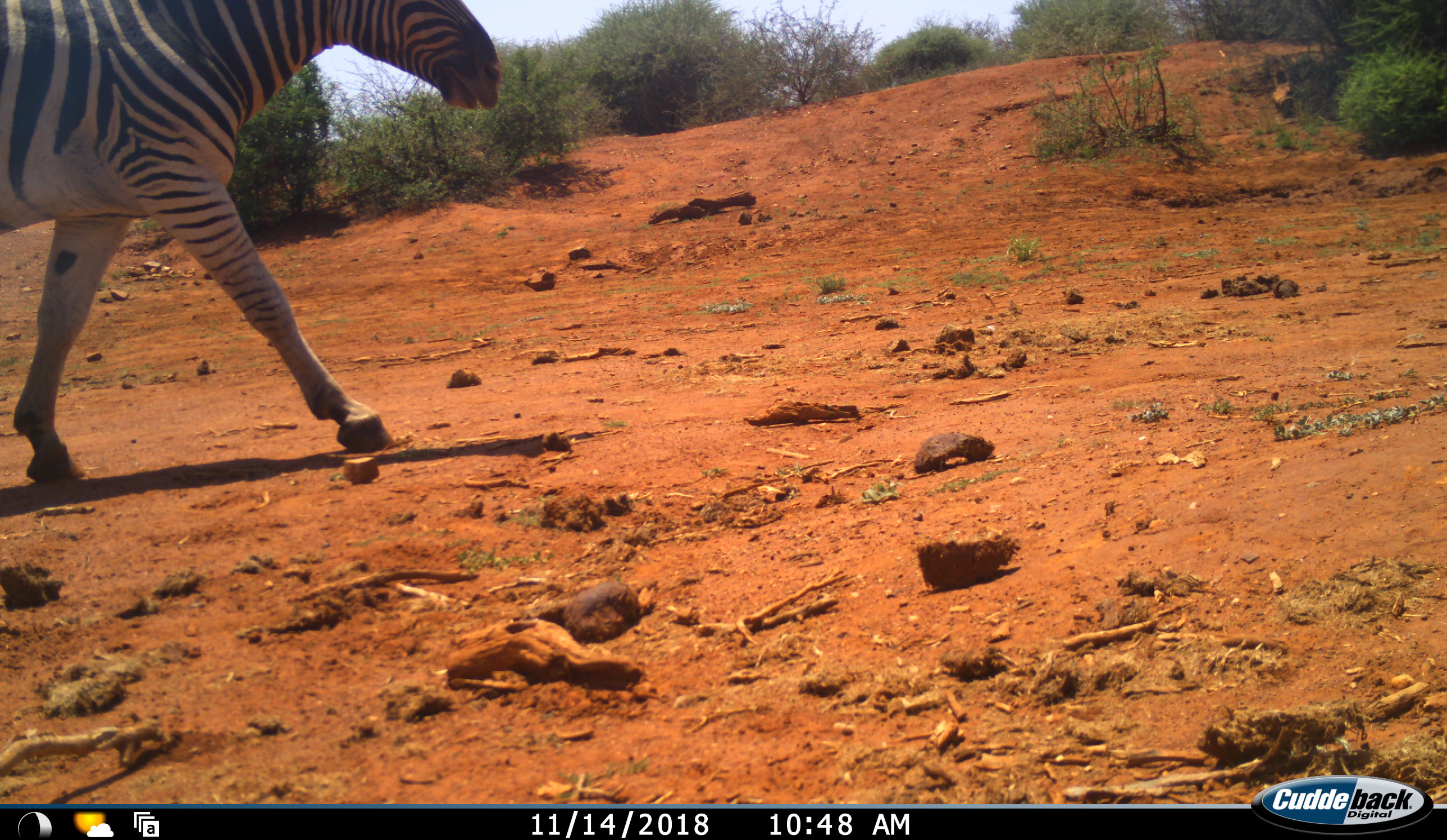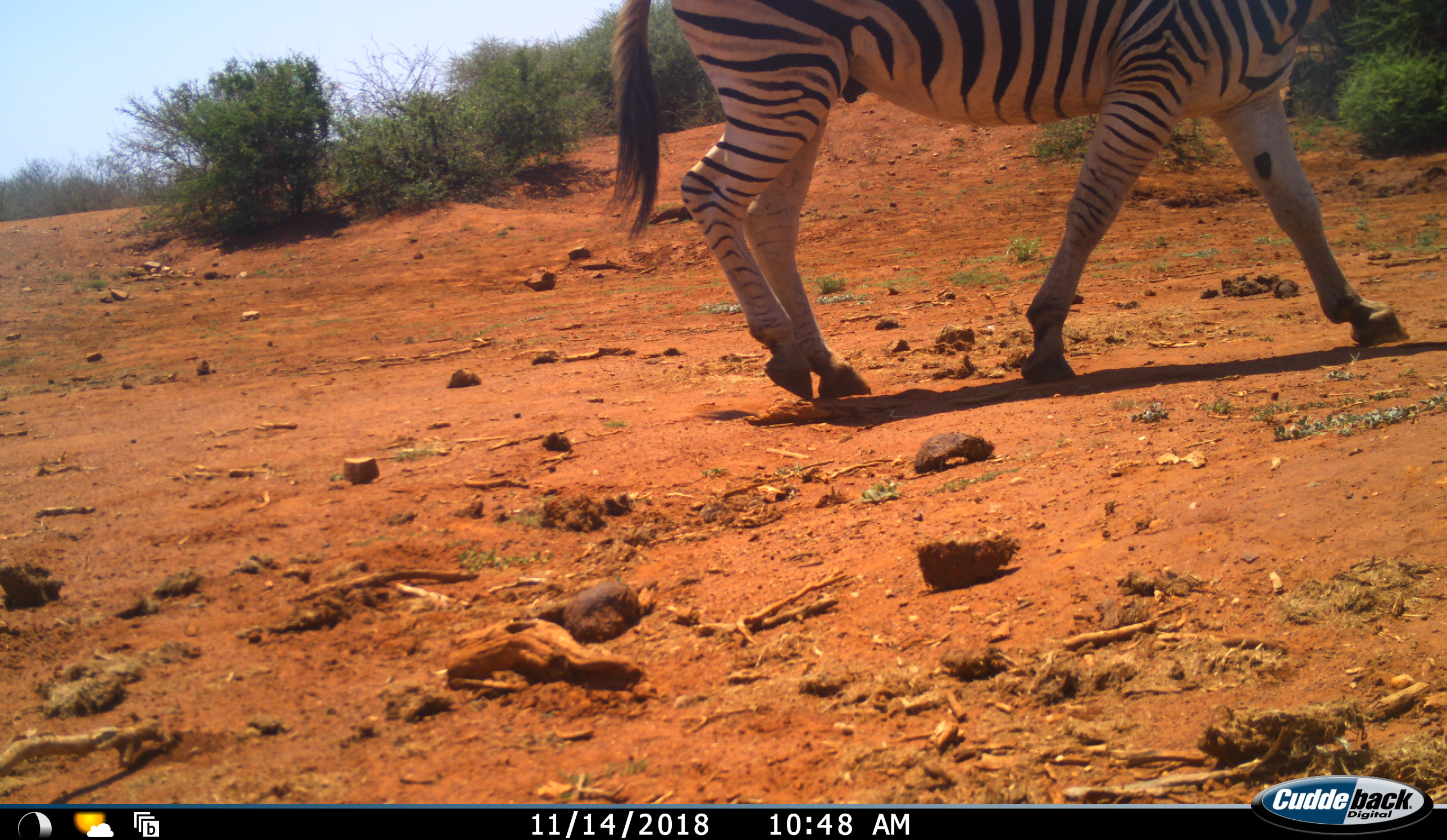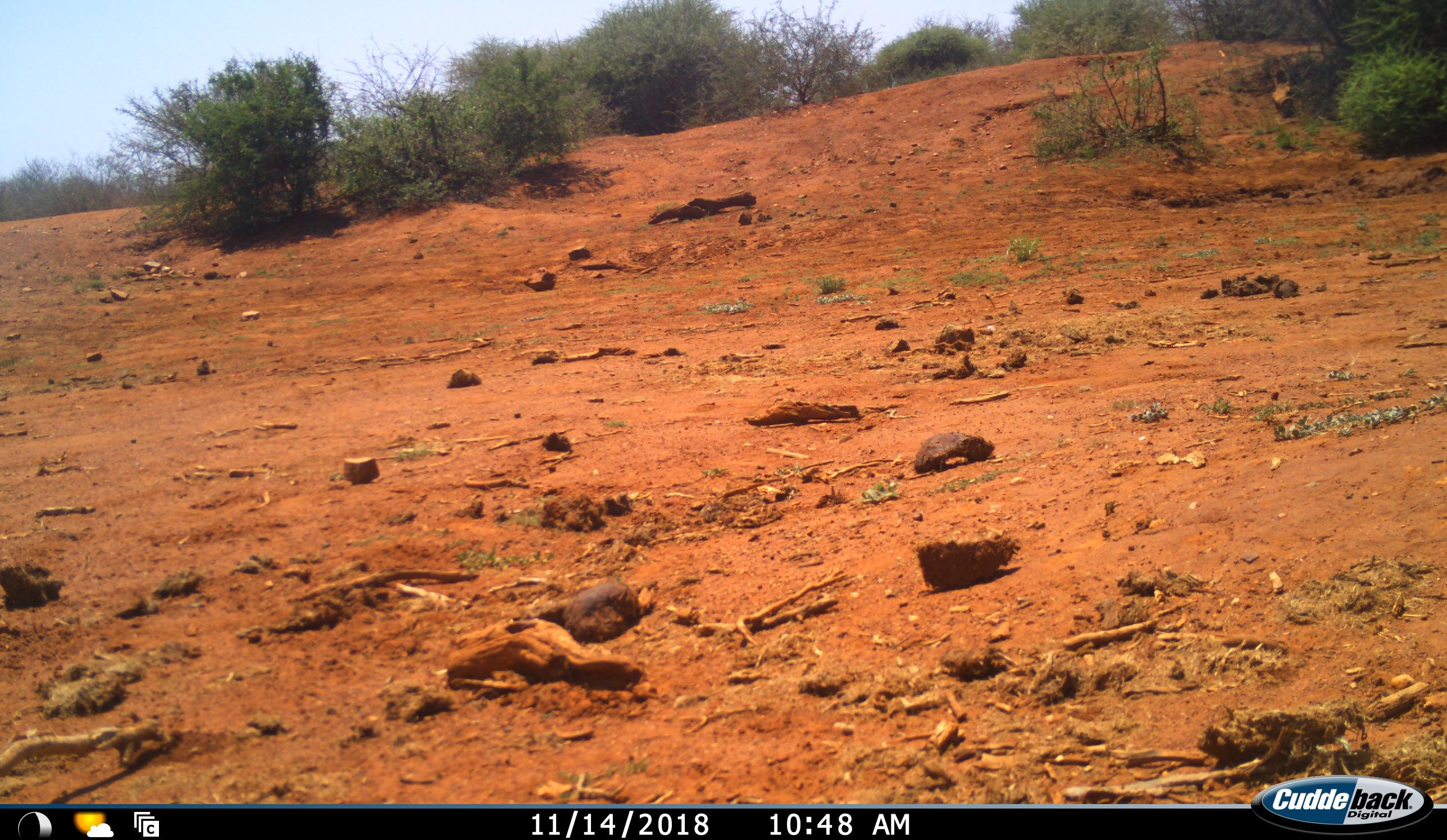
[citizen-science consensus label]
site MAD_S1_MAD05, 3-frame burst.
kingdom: Animalia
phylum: Chordata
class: Mammalia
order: Perissodactyla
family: Equidae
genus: Equus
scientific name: Equus quagga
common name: plains zebra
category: zebraplains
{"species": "zebraplains (plains zebra) (Equus quagga)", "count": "1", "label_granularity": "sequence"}